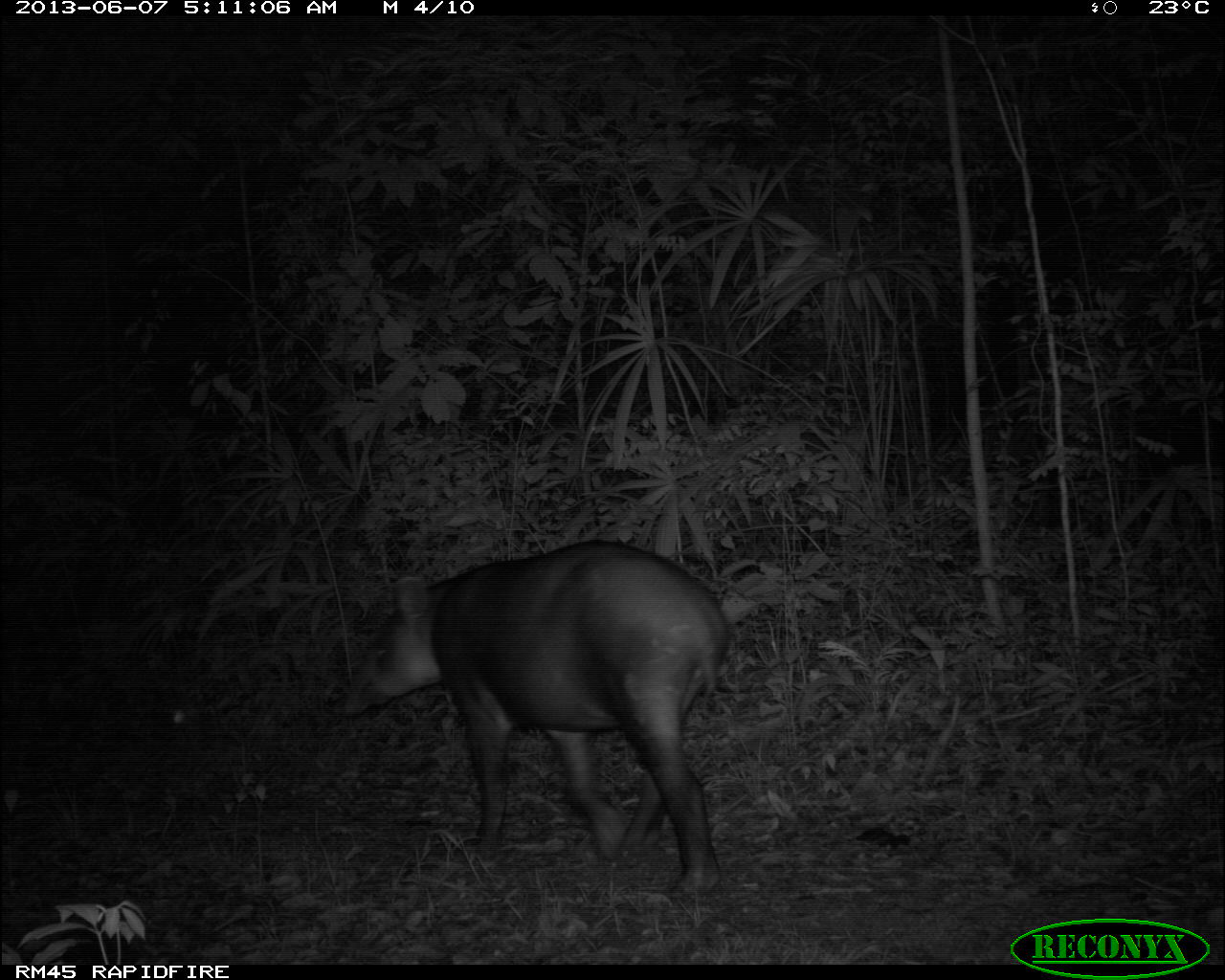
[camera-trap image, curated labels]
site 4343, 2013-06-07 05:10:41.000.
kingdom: Animalia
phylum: Chordata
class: Mammalia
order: Perissodactyla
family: Tapiridae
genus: Tapirus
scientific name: Tapirus bairdii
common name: baird's tapir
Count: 1.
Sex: male.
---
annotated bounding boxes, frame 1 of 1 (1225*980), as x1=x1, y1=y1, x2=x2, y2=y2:
tapirus bairdii: x1=333, y1=536, x2=731, y2=908